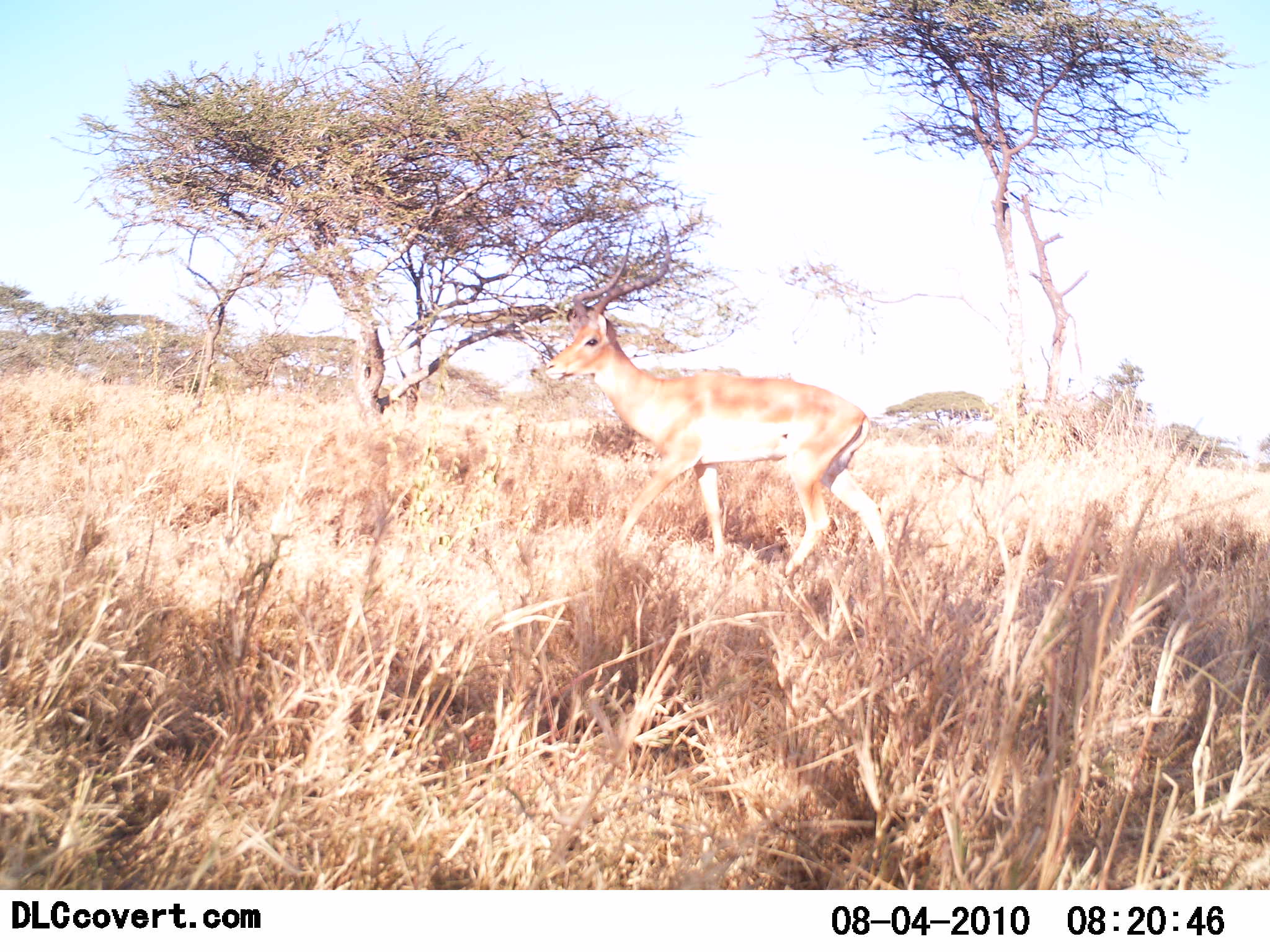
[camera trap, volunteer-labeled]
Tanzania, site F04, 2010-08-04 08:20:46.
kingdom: Animalia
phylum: Chordata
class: Mammalia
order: Artiodactyla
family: Bovidae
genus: Aepyceros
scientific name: Aepyceros melampus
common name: impala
Impala (Aepyceros melampus), count 1. Behavior (volunteer vote fractions): standing 23%, resting 0%, moving 77%, interacting 0%. Young present (vote fraction): 0%. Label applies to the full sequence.